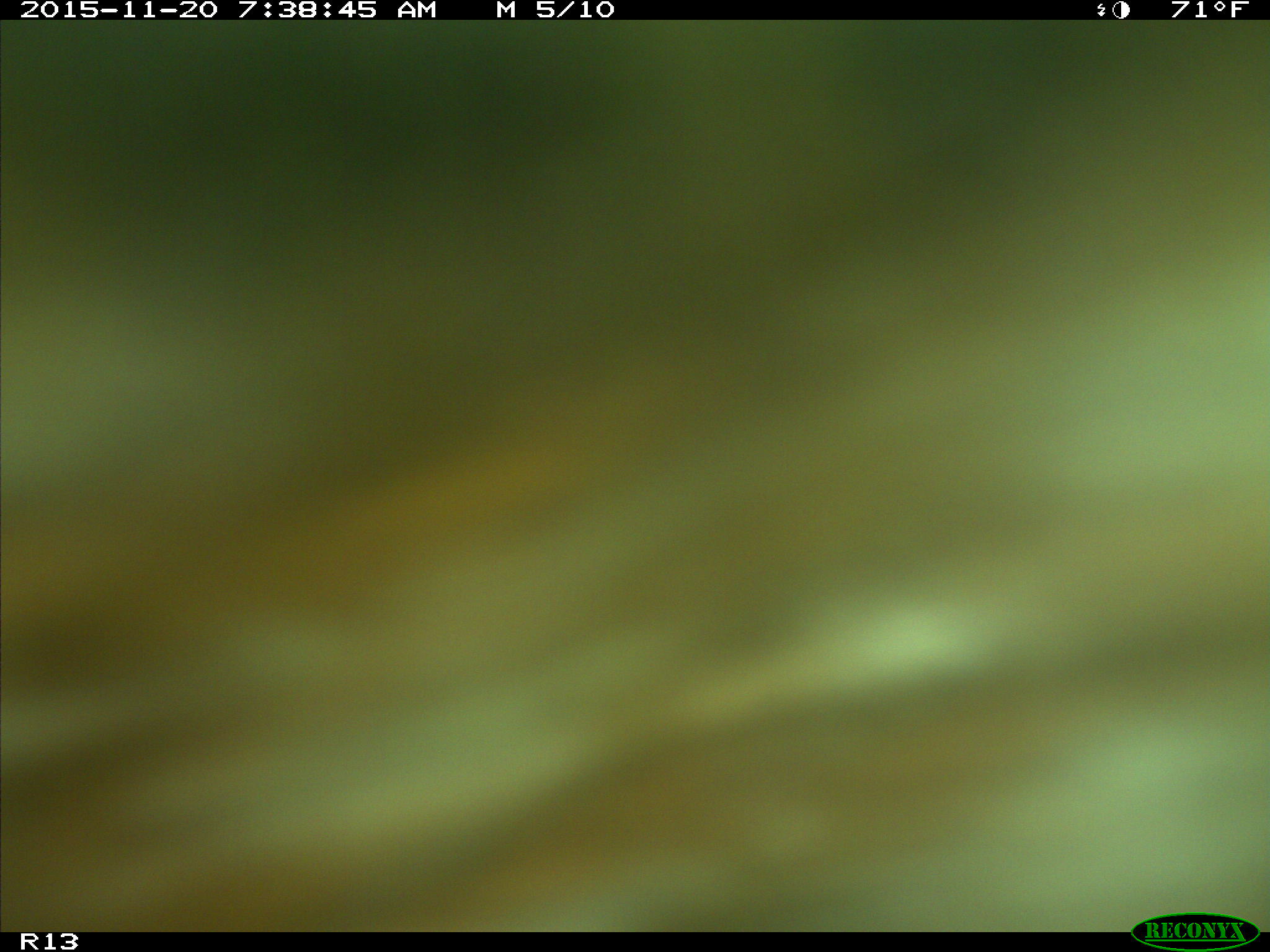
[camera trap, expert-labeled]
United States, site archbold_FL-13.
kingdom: Animalia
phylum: Chordata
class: Mammalia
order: Artiodactyla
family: Bovidae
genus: Bos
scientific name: Bos taurus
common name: domestic cow